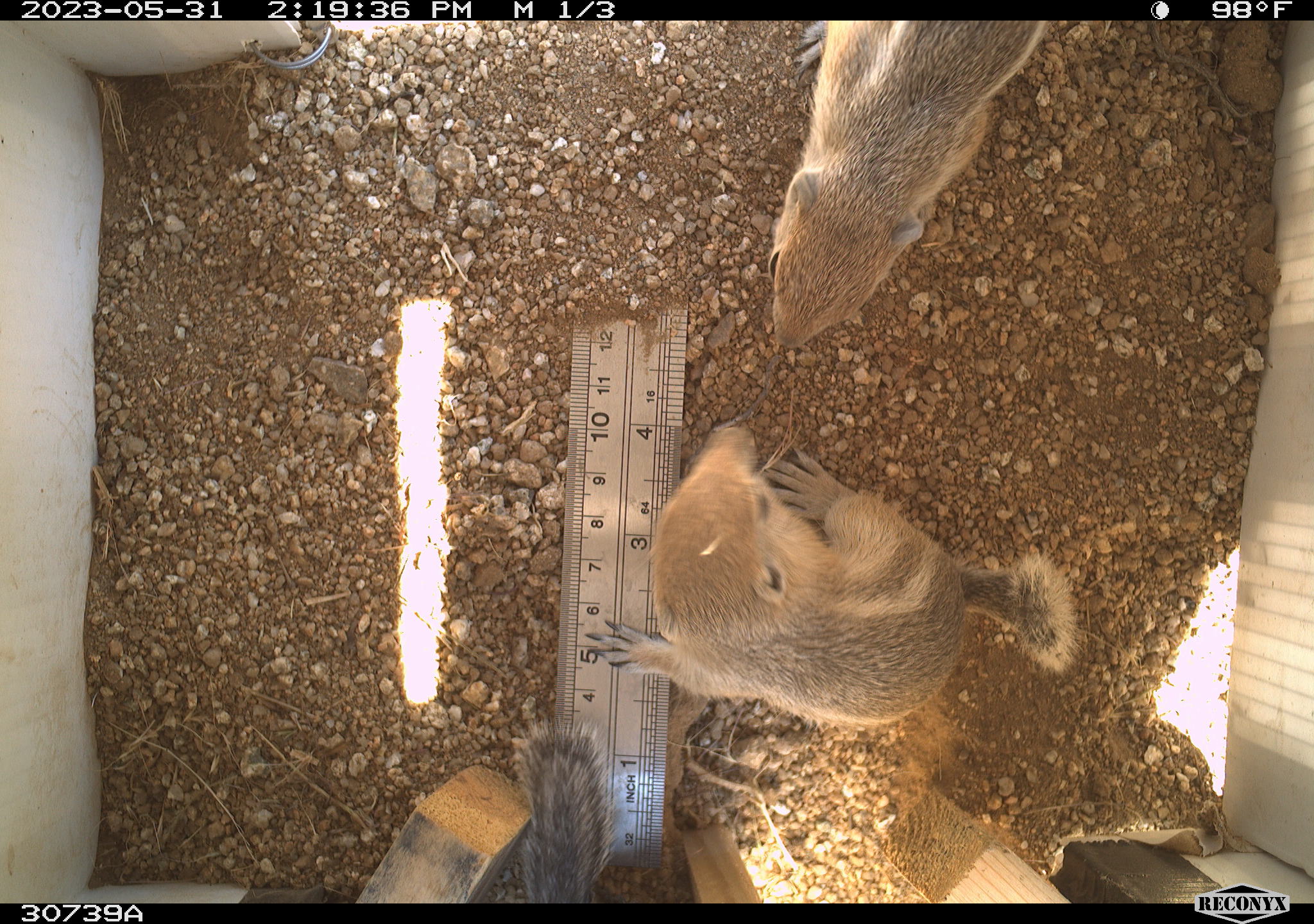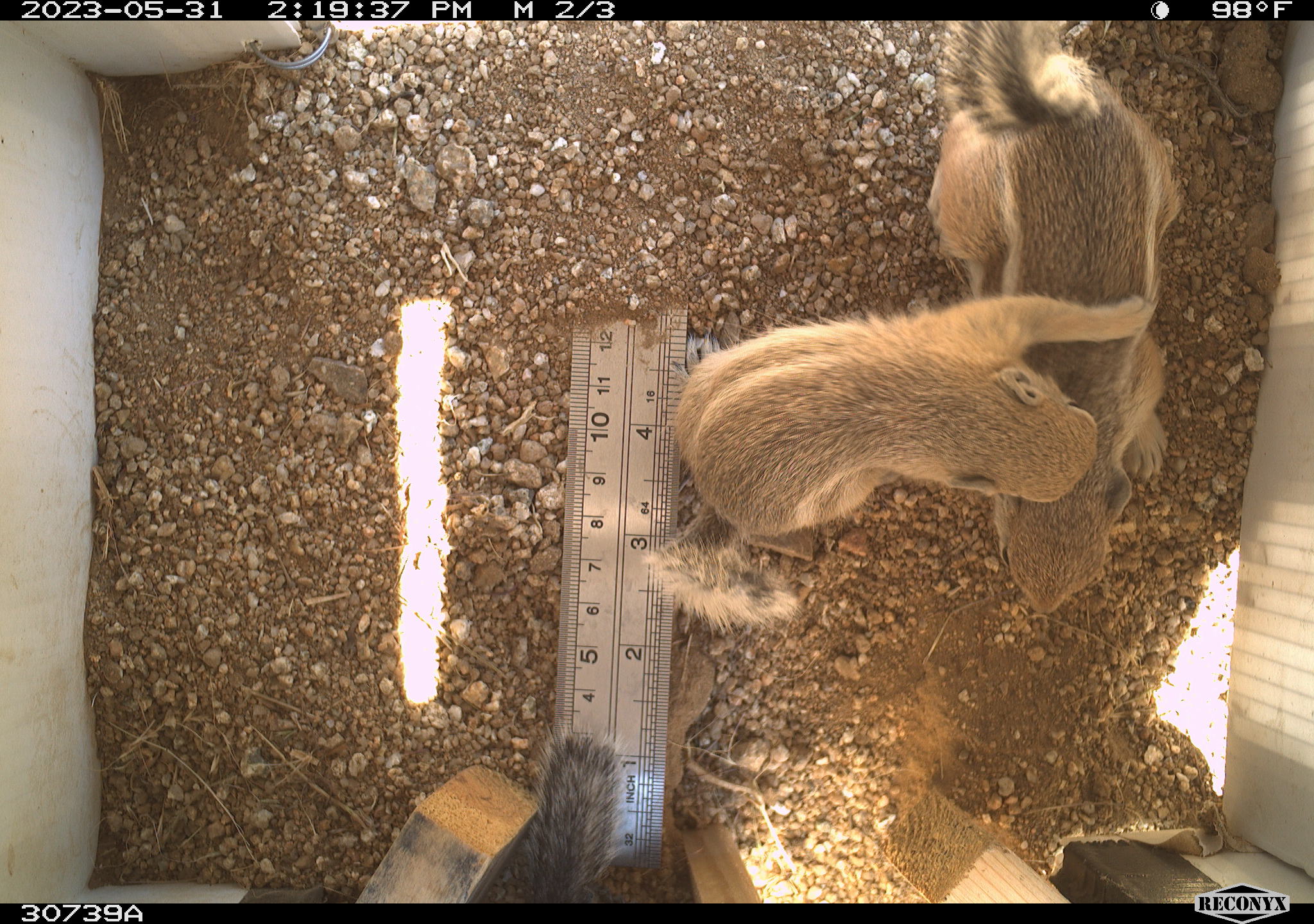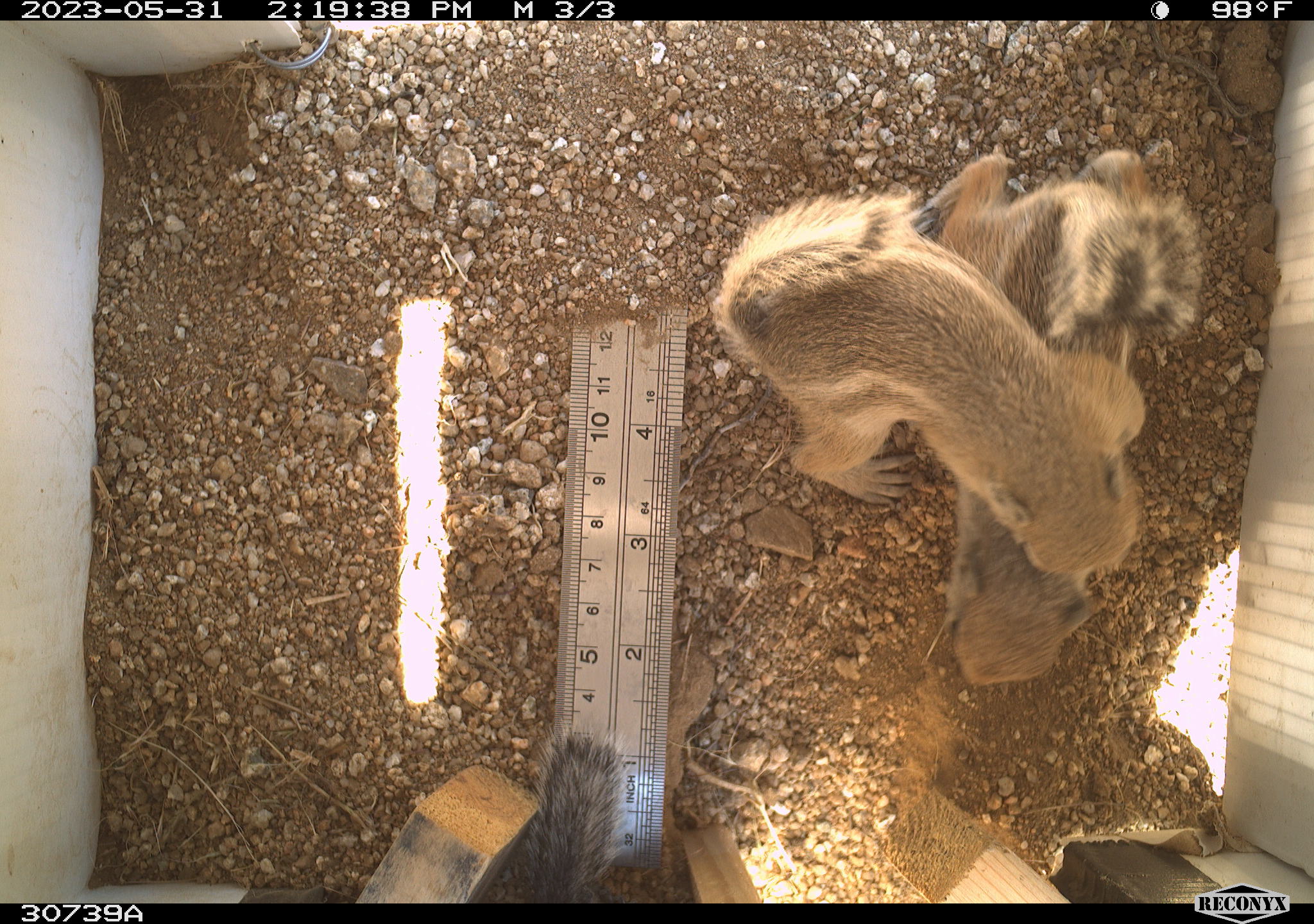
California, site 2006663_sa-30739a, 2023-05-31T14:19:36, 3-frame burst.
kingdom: Animalia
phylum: Chordata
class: Mammalia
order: Rodentia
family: Sciuridae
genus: Ammospermophilus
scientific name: Ammospermophilus leucurus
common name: white-tailed antelope squirrel